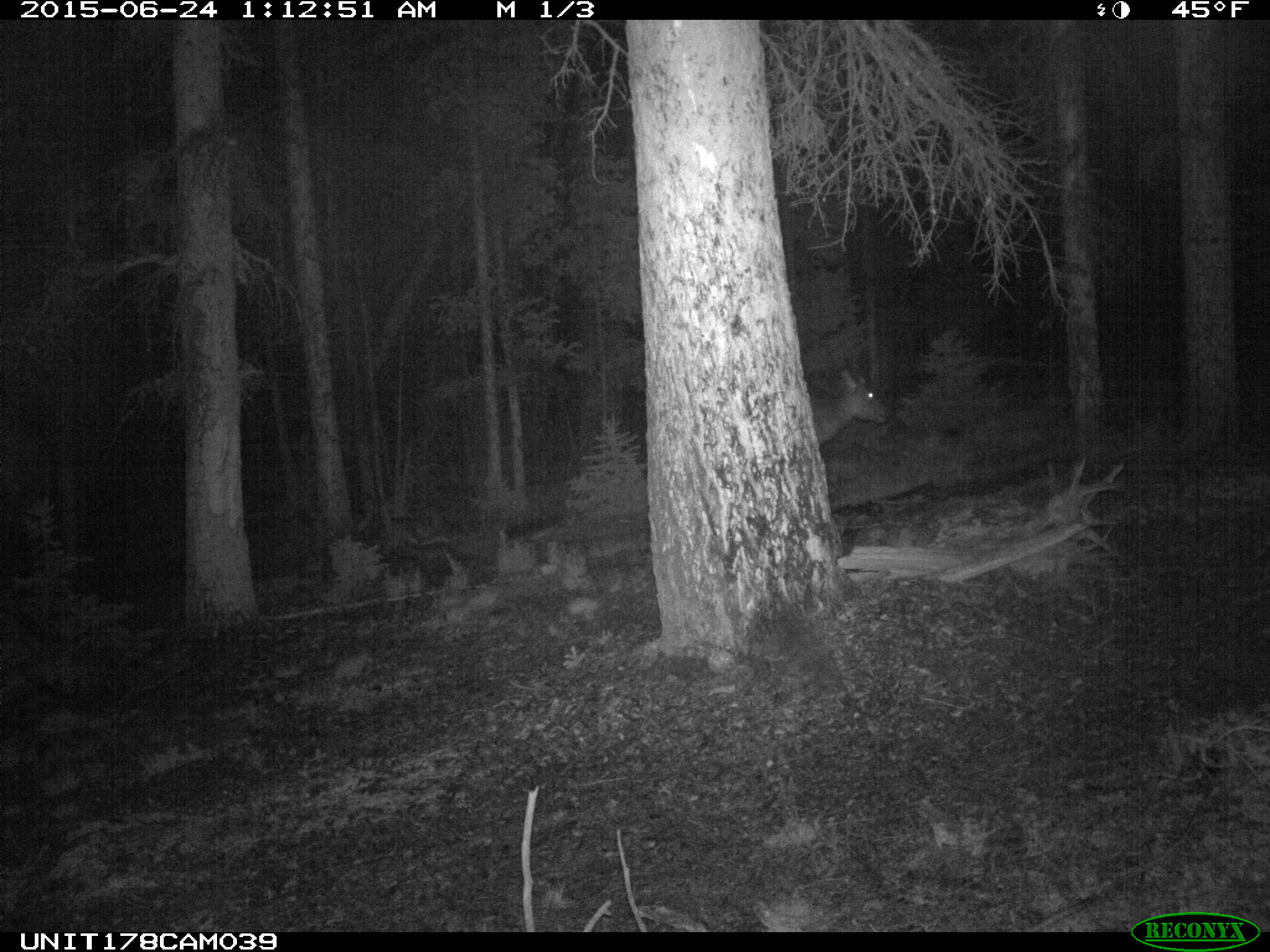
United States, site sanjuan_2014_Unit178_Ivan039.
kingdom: Animalia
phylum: Chordata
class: Mammalia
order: Artiodactyla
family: Cervidae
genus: Cervus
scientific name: Cervus elaphus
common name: red deer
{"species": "Cervus elaphus (red deer)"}